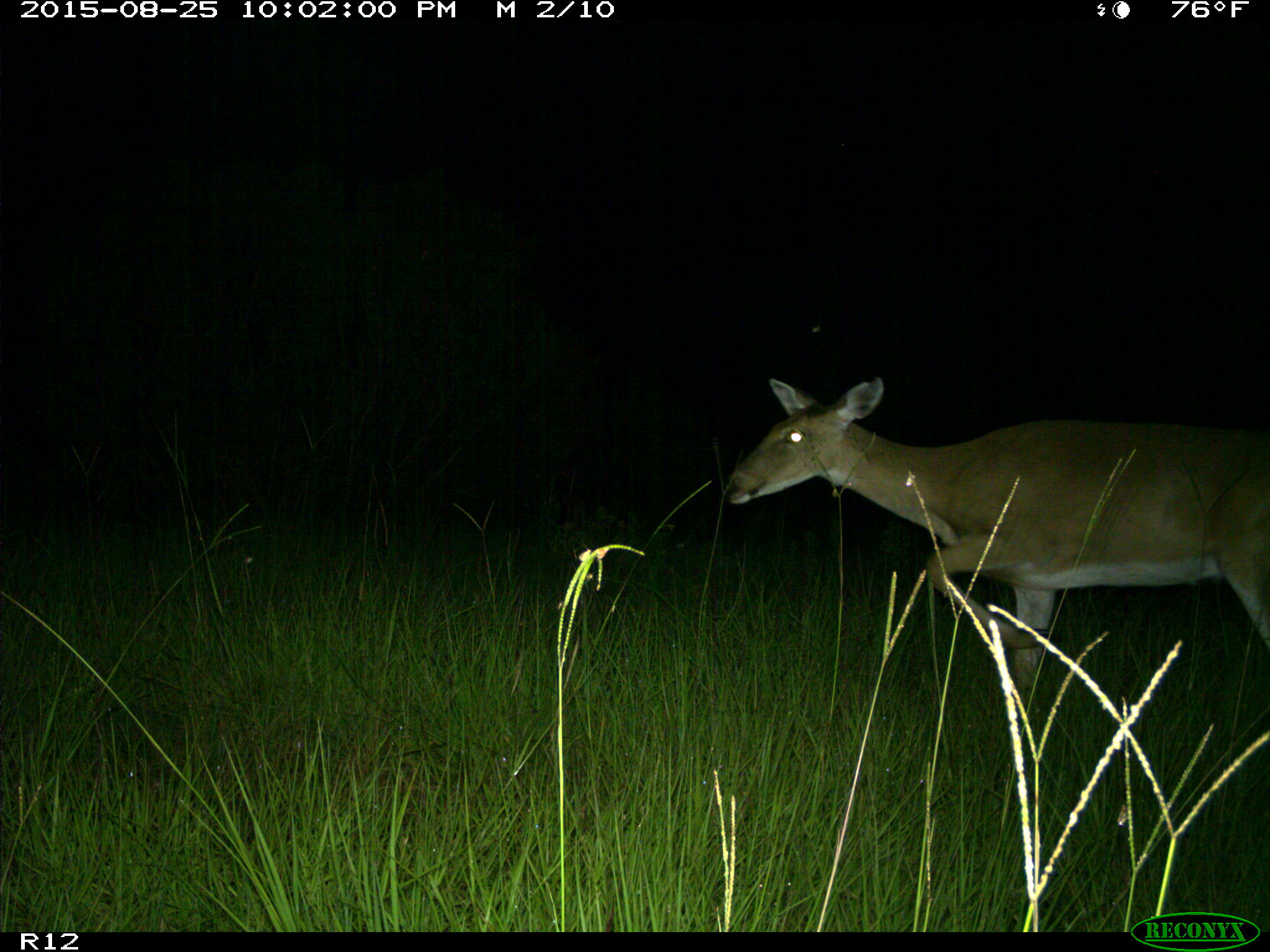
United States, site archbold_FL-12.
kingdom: Animalia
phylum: Chordata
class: Mammalia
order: Artiodactyla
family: Cervidae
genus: Odocoileus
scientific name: Odocoileus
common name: deer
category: unidentified deer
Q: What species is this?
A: Unidentified deer (deer) (Odocoileus).